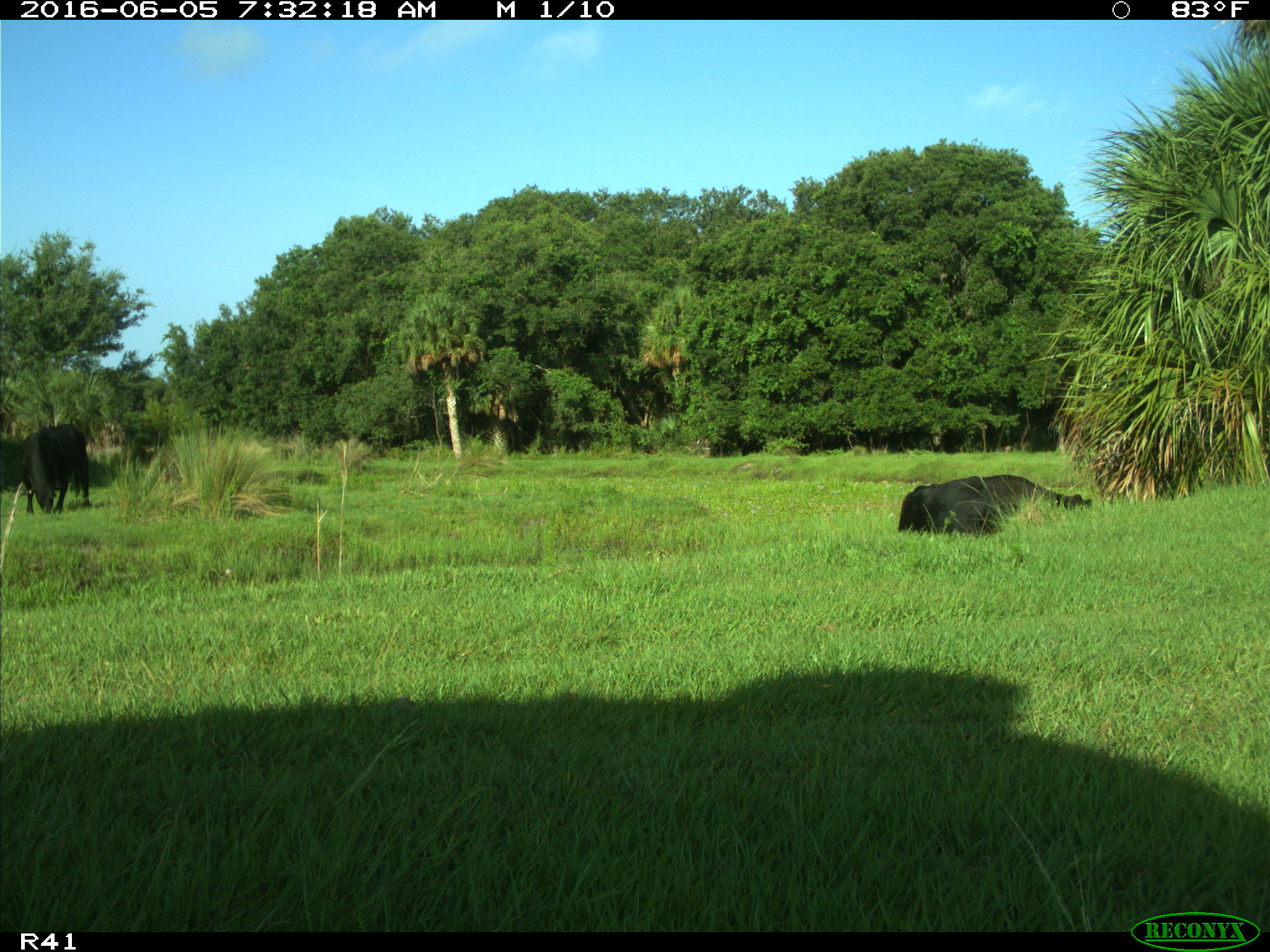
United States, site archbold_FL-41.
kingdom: Animalia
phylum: Chordata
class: Mammalia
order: Artiodactyla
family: Bovidae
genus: Bos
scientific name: Bos taurus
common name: domestic cow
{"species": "Bos taurus (domestic cow)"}